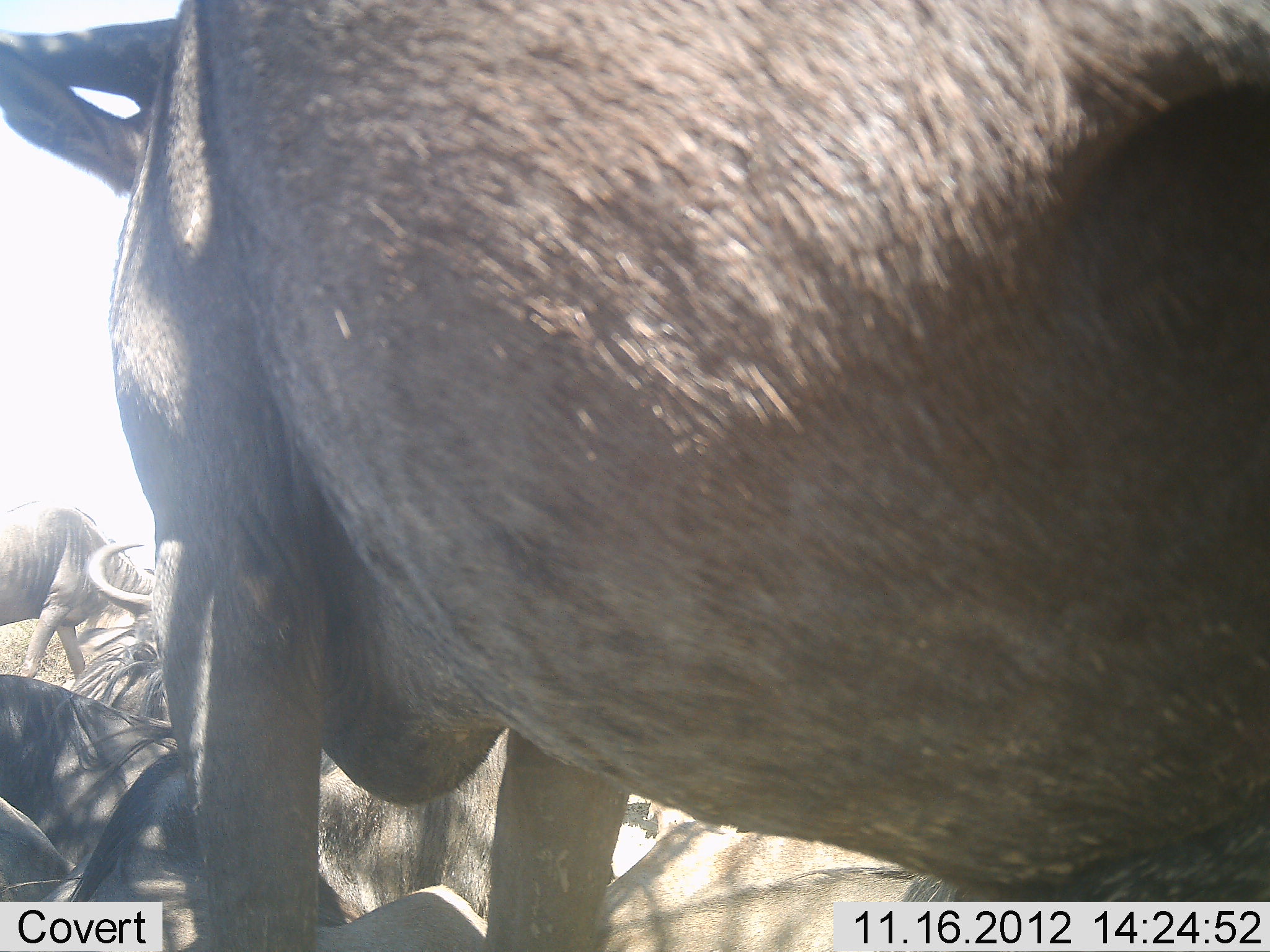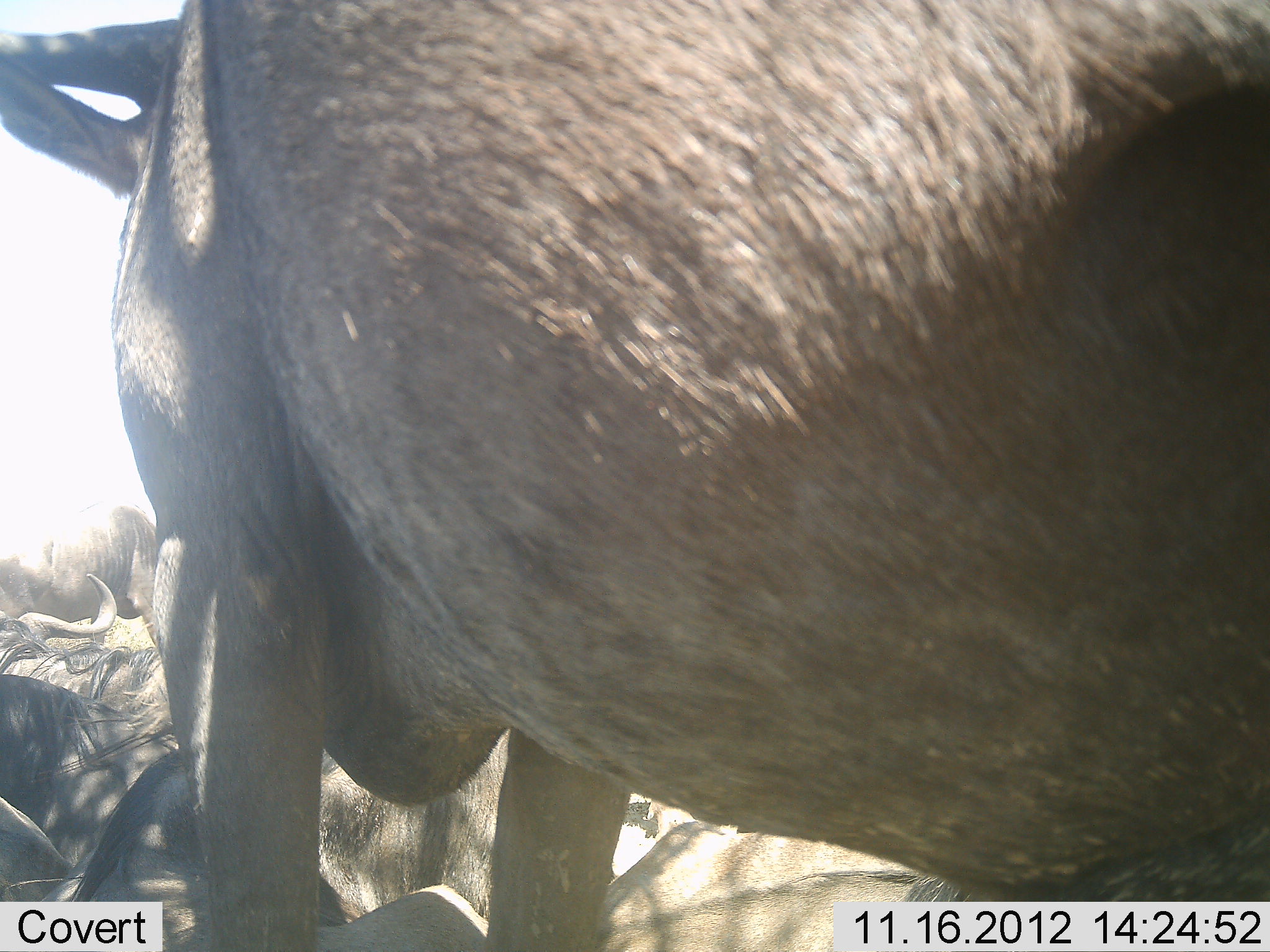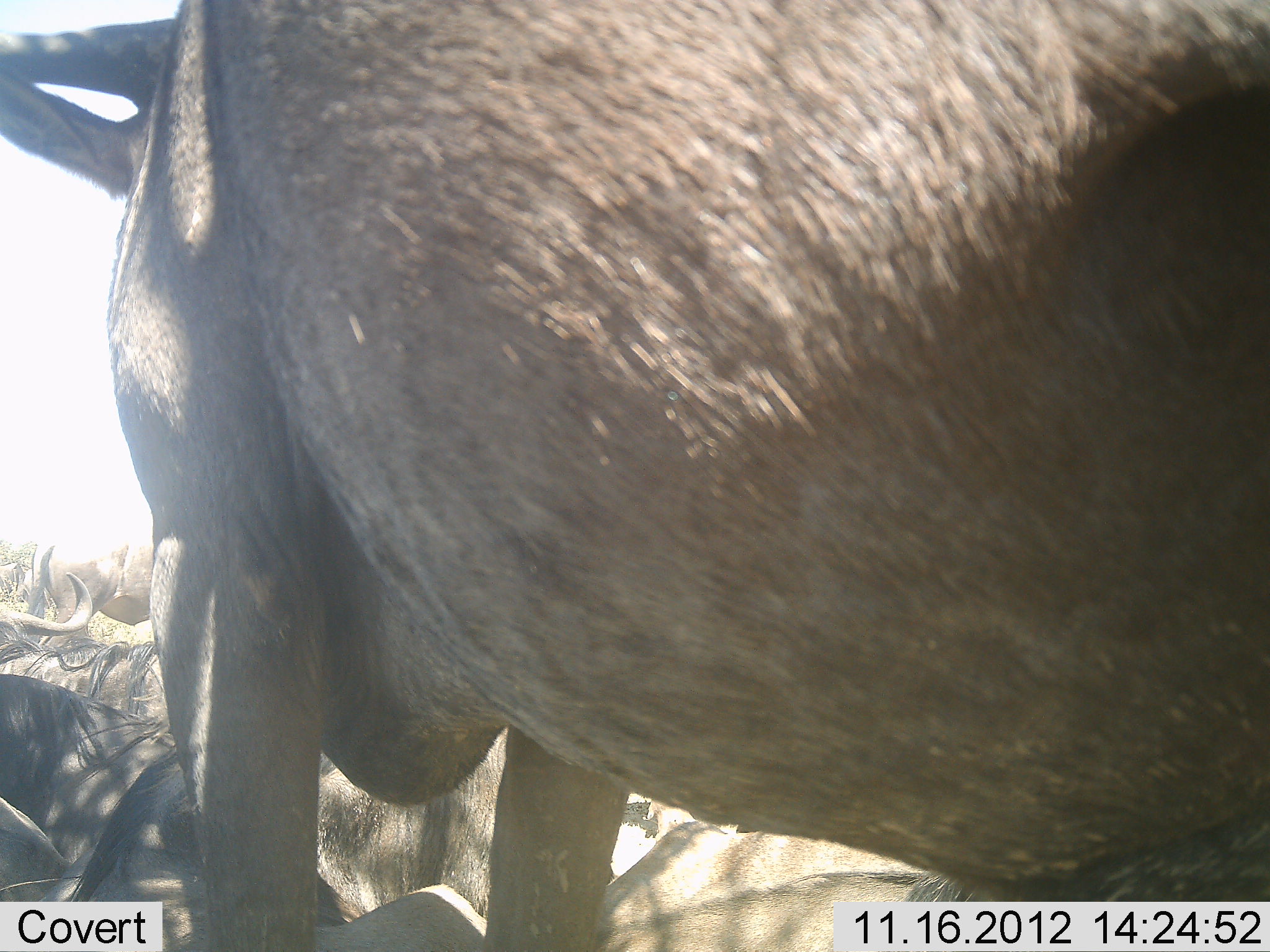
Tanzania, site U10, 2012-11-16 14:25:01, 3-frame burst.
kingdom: Animalia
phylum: Chordata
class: Mammalia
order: Artiodactyla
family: Bovidae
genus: Connochaetes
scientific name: Connochaetes taurinus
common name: blue wildebeest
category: wildebeest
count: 6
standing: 90%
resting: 90%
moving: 20%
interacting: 0%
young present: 0%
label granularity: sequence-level